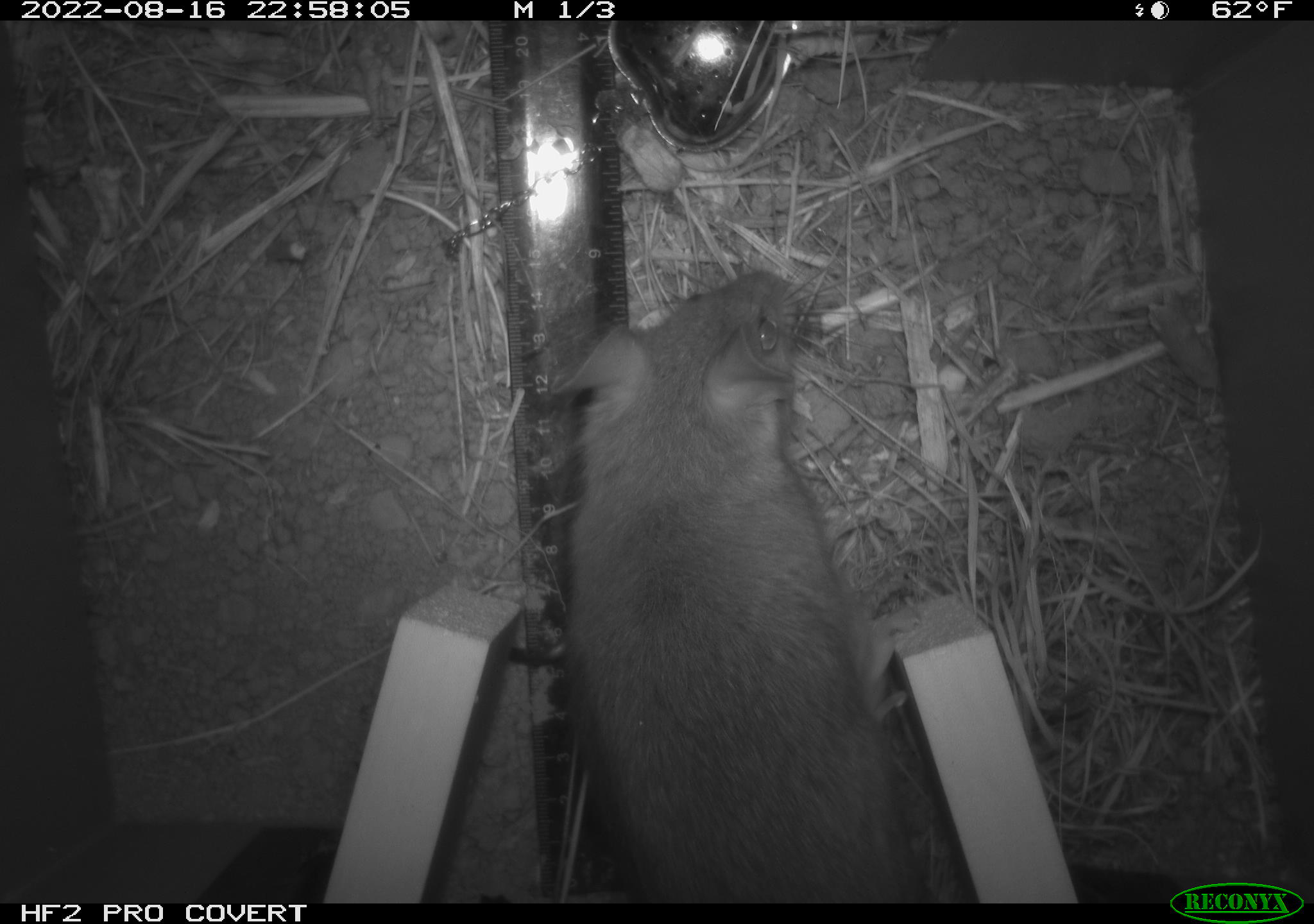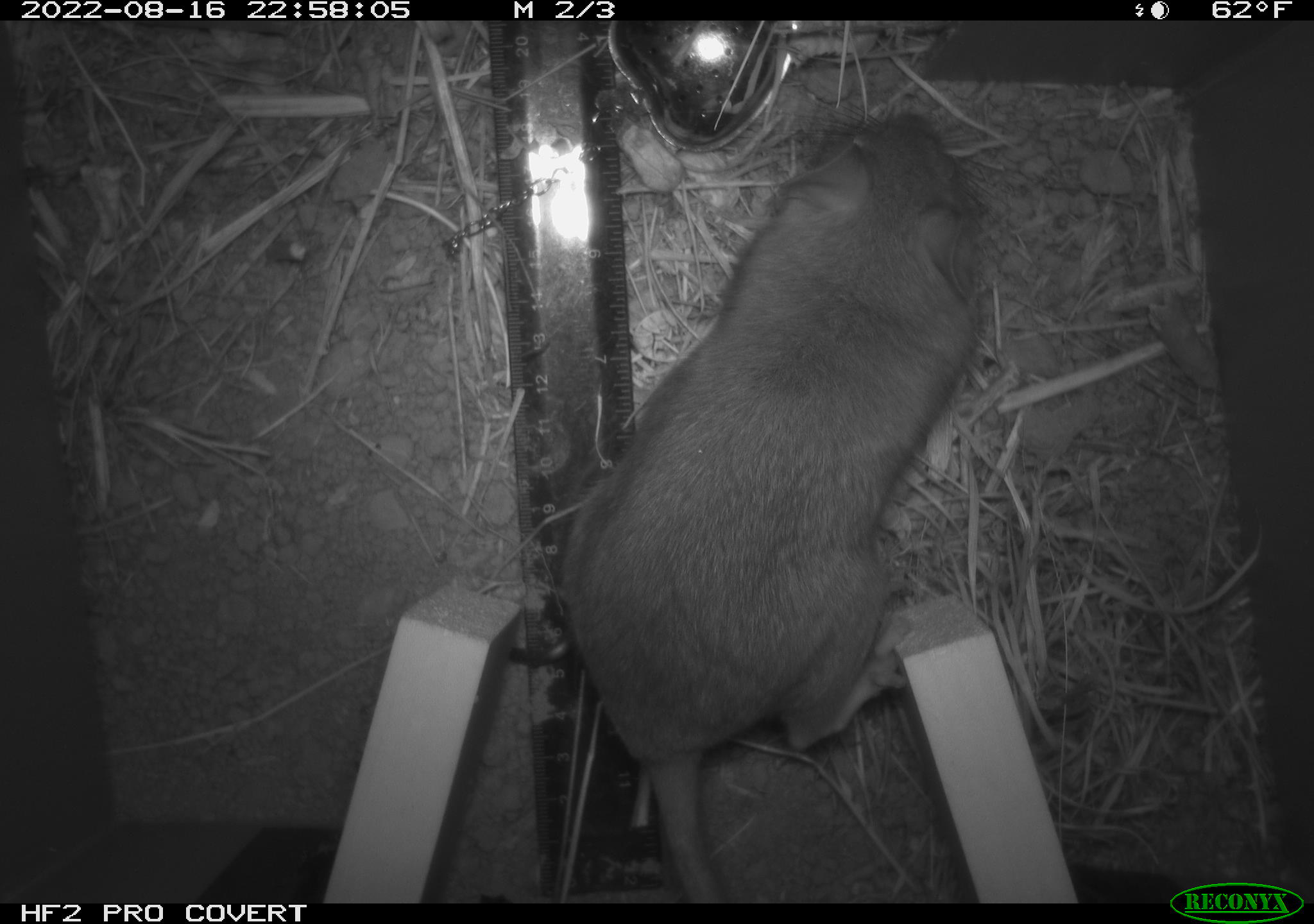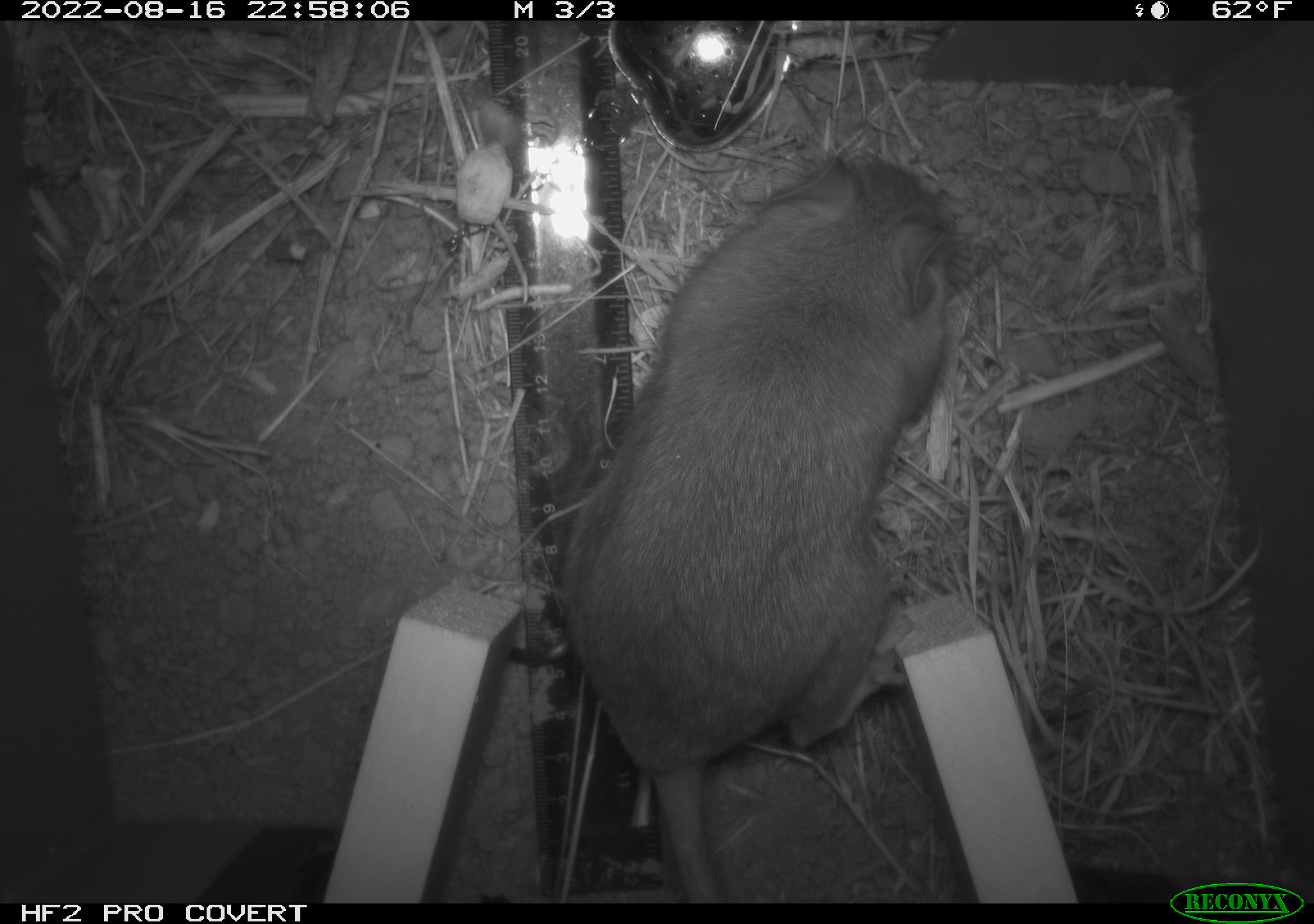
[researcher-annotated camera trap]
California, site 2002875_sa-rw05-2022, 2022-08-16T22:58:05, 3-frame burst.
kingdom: Animalia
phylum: Chordata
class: Mammalia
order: Rodentia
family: Cricetidae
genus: Neotoma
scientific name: Neotoma fuscipes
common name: dusky-footed woodrat